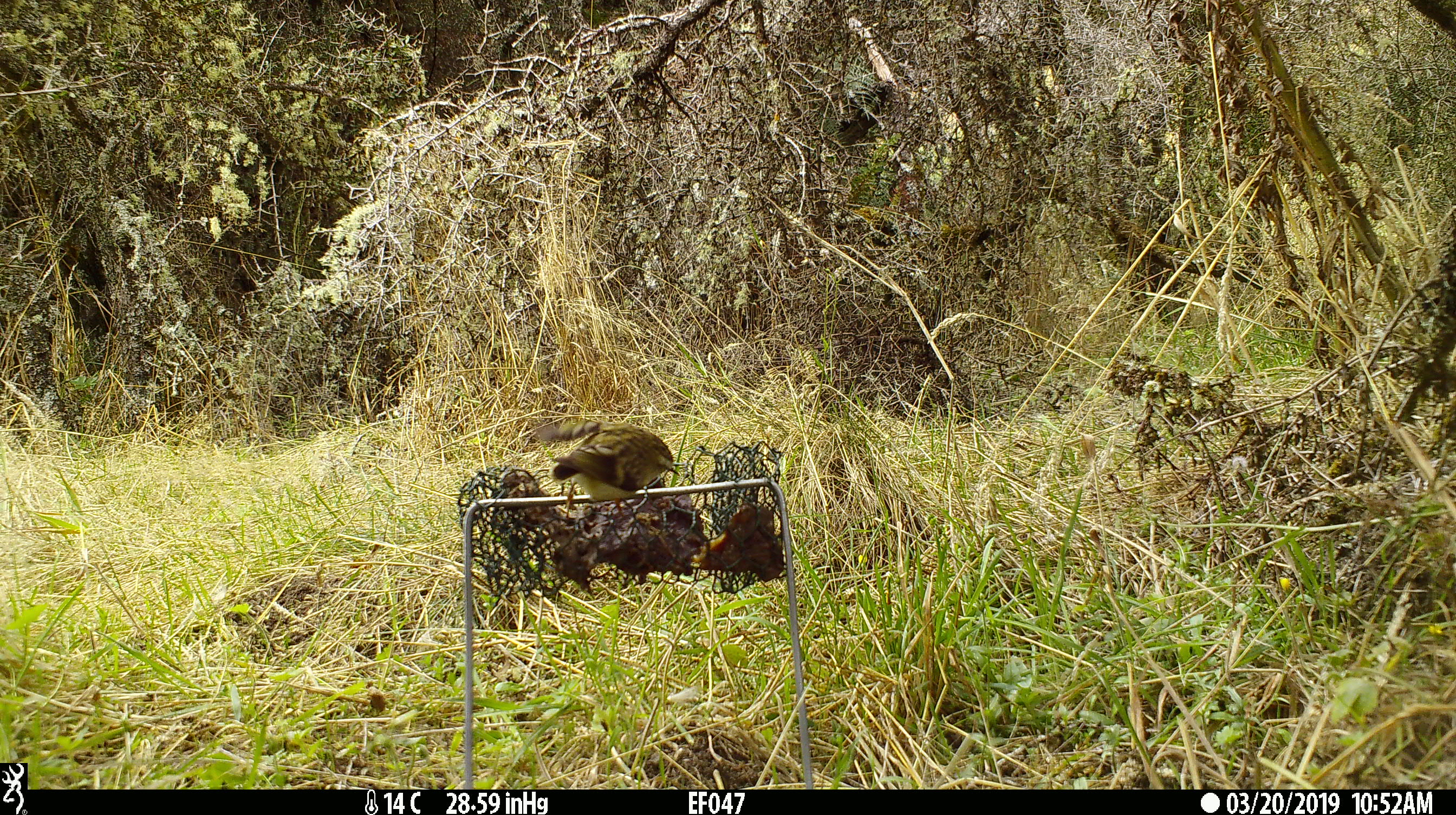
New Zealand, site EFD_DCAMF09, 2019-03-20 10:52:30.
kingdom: Animalia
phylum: Chordata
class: Aves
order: Passeriformes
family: Acanthisittidae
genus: Acanthisitta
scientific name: Acanthisitta chloris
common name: rifleman